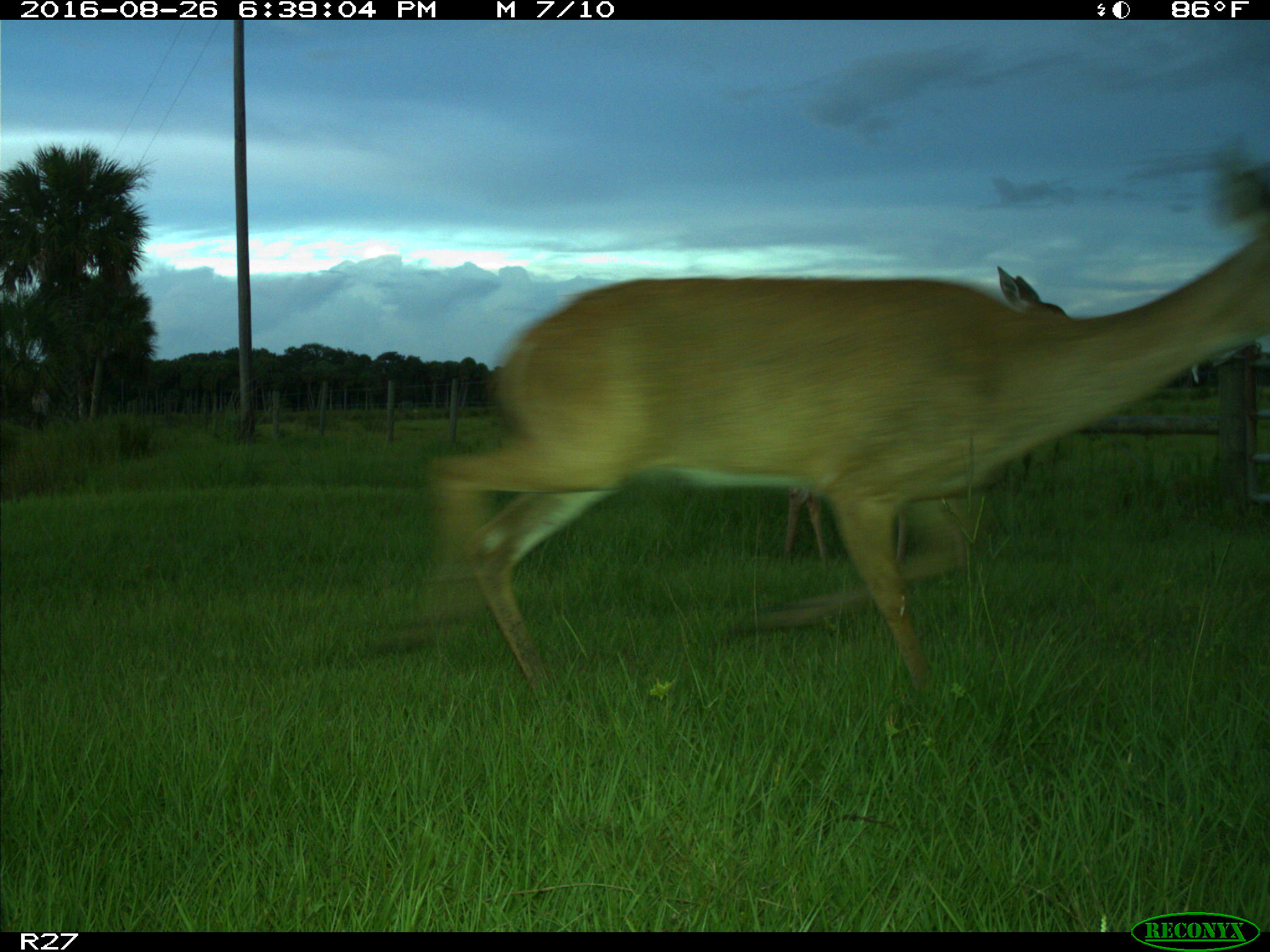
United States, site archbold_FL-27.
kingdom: Animalia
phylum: Chordata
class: Mammalia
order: Artiodactyla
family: Cervidae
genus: Odocoileus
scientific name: Odocoileus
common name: deer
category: unidentified deer